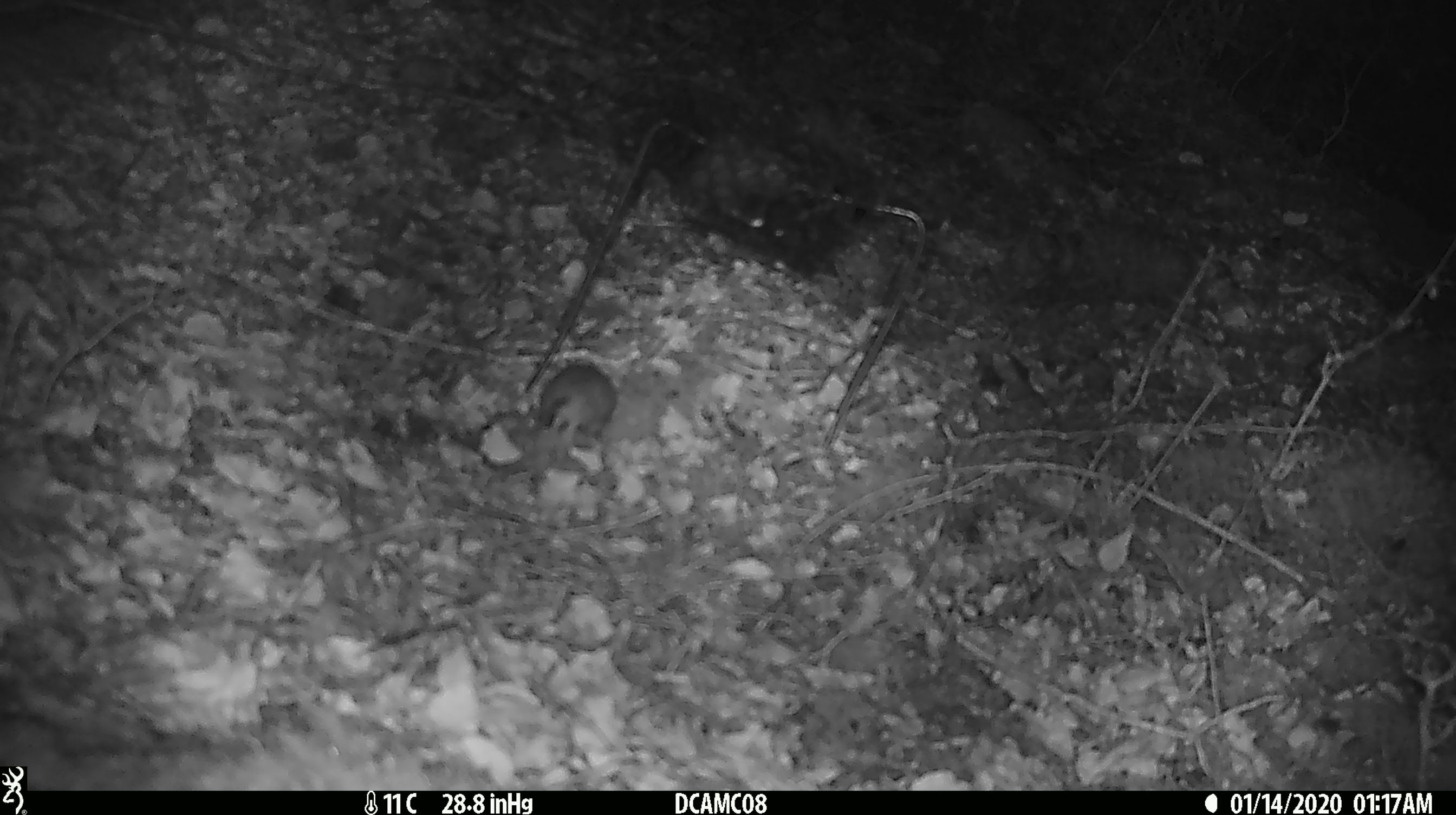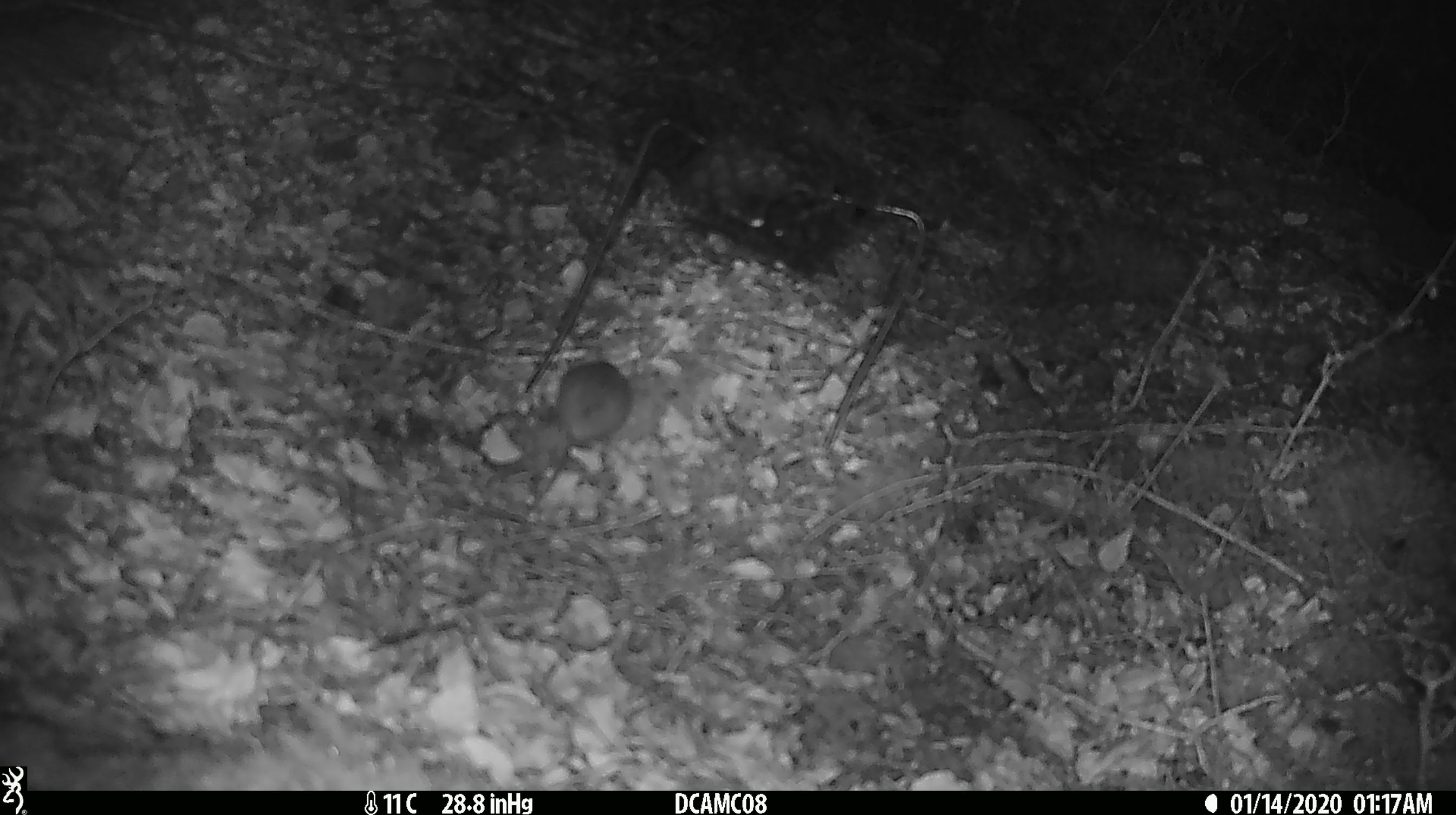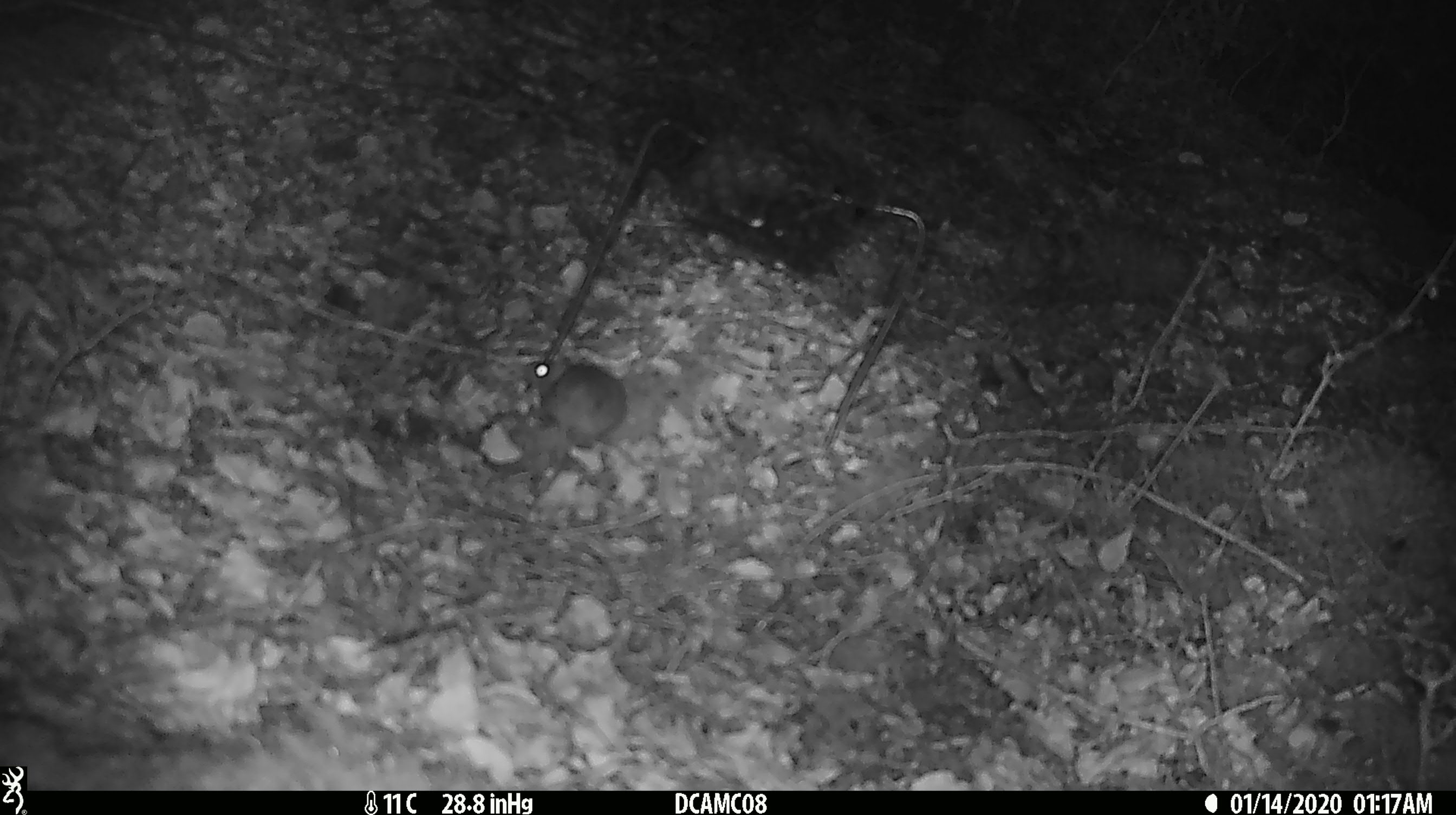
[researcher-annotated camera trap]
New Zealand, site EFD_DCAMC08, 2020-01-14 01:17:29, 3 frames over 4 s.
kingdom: Animalia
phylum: Chordata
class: Mammalia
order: Rodentia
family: Muridae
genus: Mus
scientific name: Mus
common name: mouse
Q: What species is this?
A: Mouse (Mus).